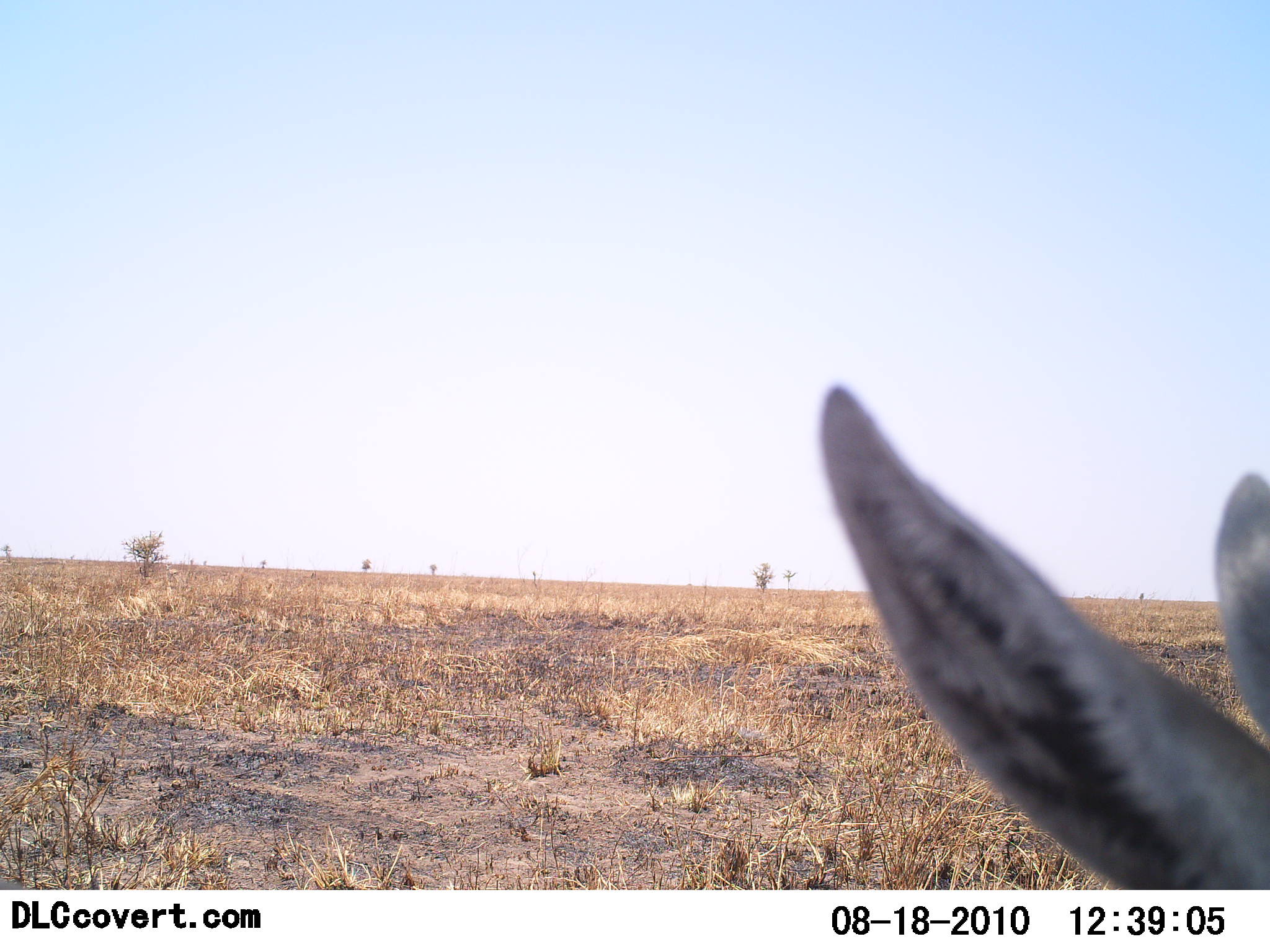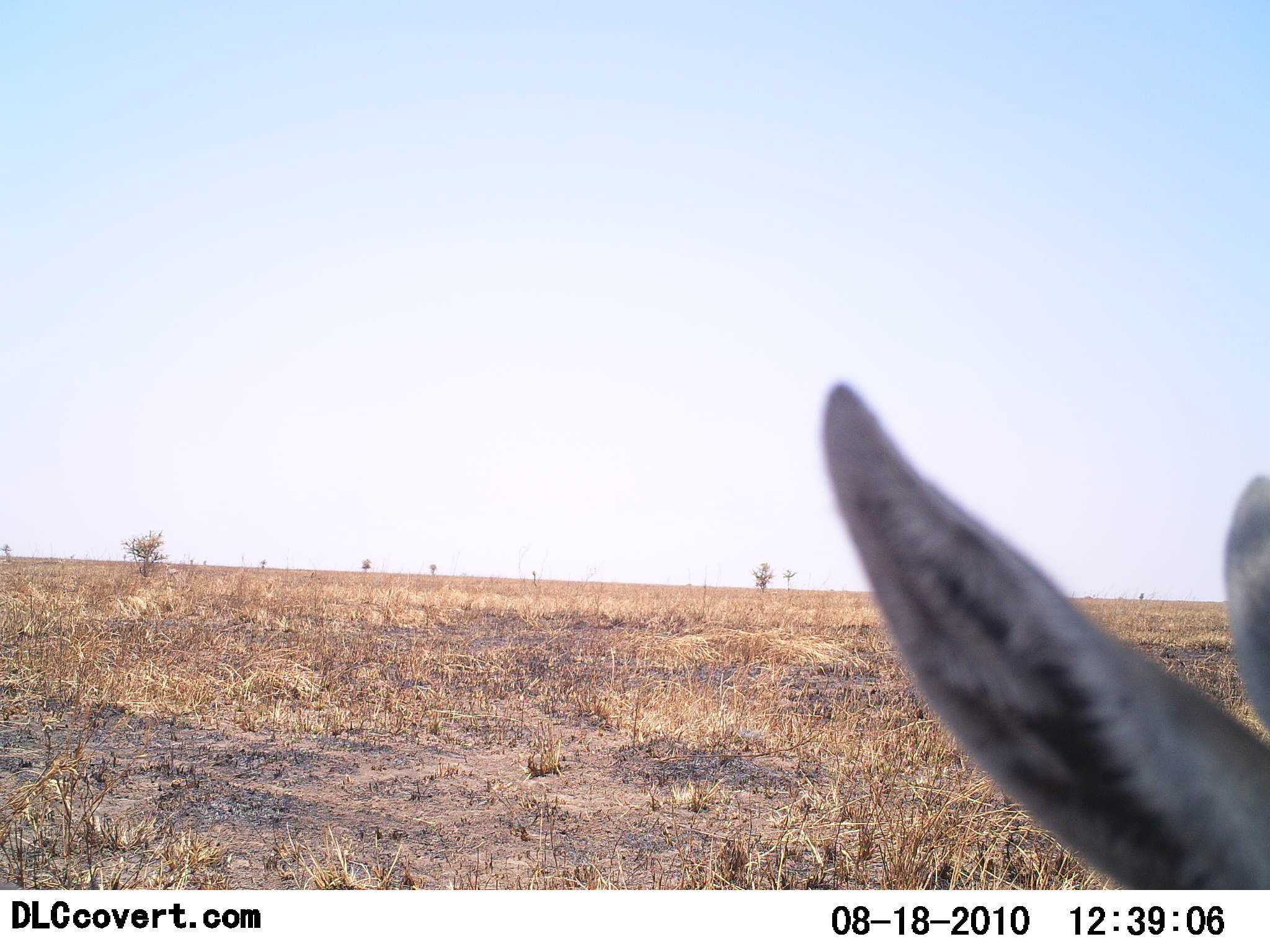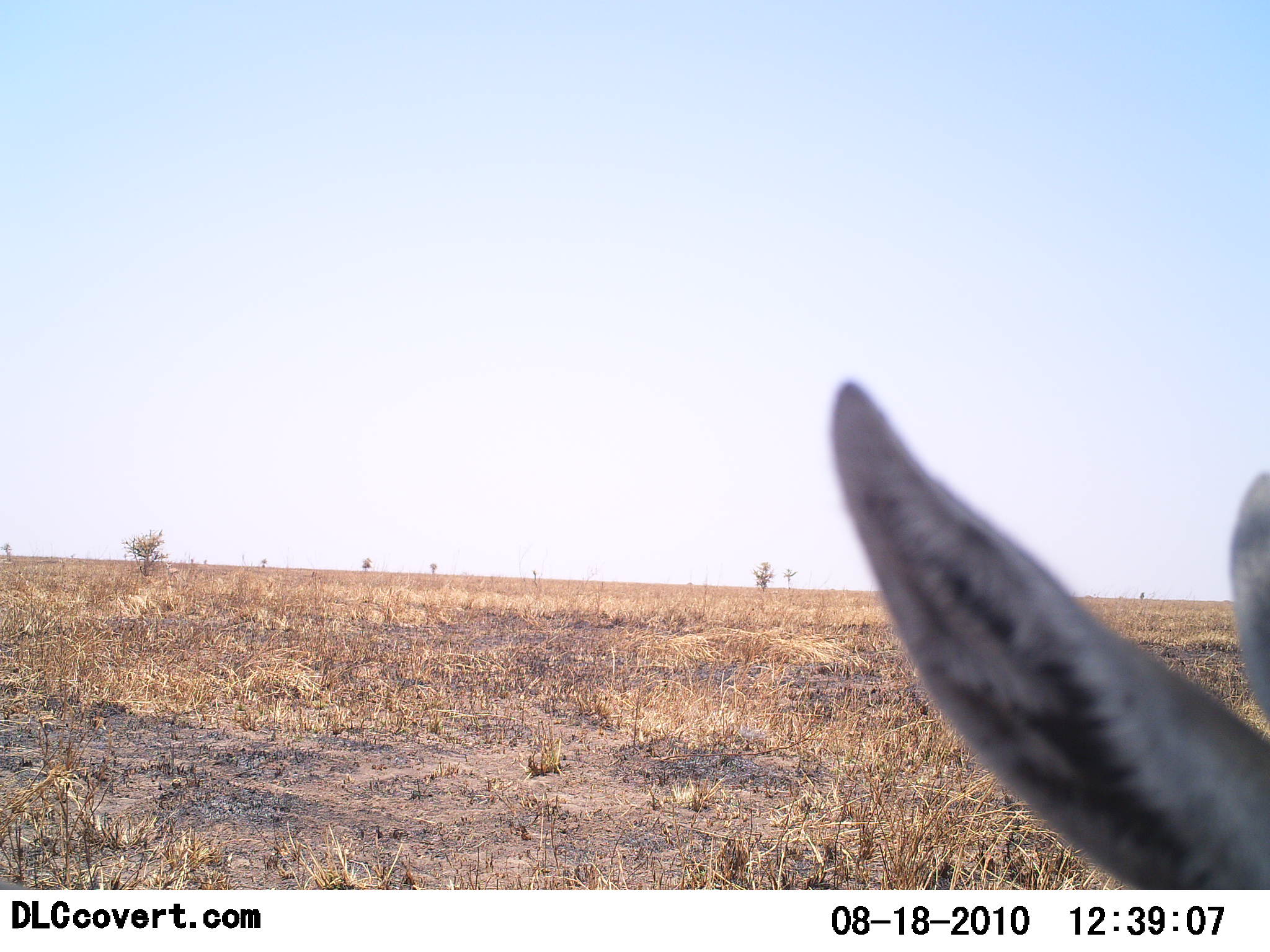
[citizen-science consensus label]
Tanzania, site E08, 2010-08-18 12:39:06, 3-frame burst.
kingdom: Animalia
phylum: Chordata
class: Mammalia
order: Artiodactyla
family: Bovidae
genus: Nanger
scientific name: Nanger granti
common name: grant's gazelle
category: gazellegrants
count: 1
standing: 67%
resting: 33%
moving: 0%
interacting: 0%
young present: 0%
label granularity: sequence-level